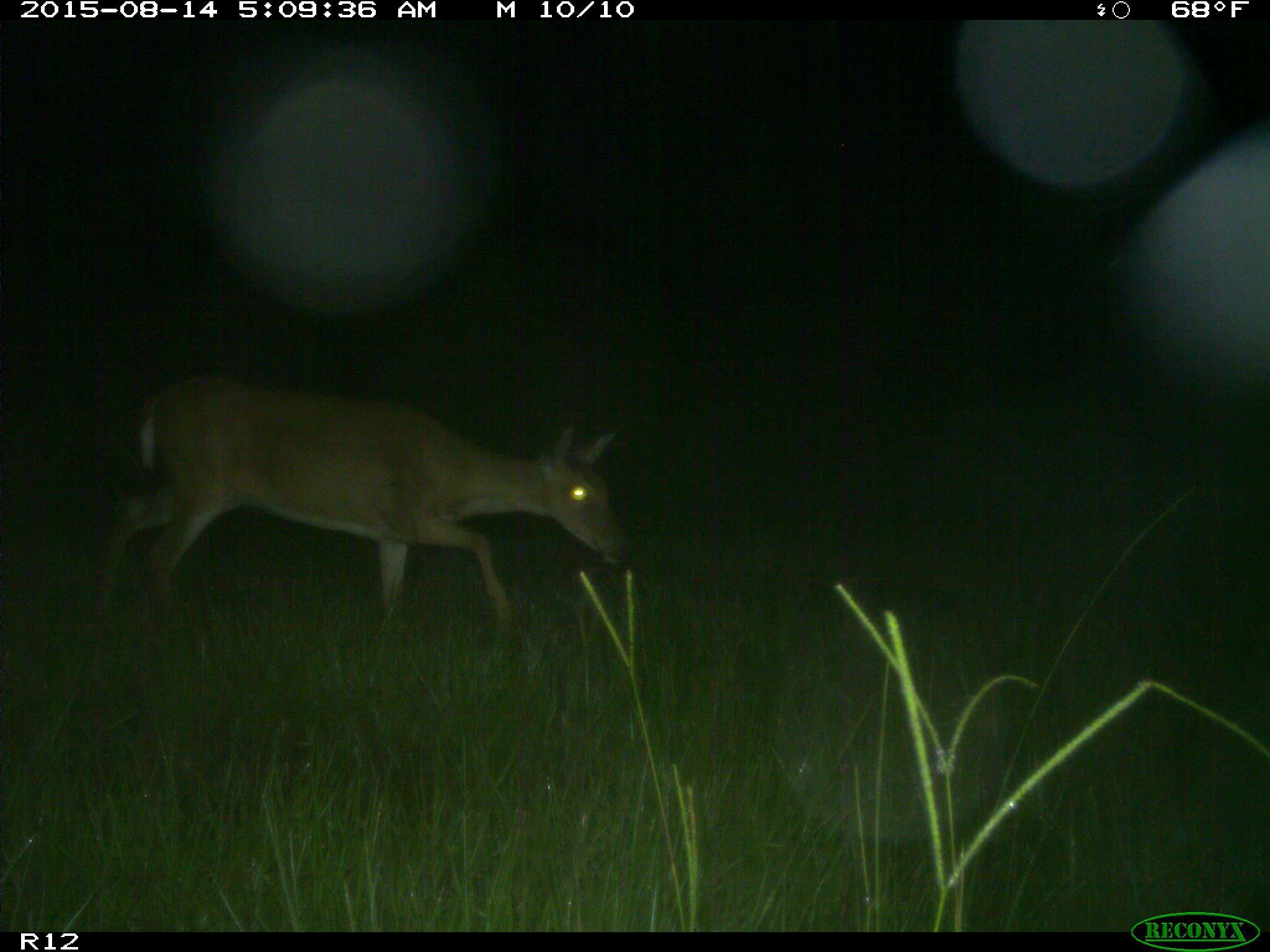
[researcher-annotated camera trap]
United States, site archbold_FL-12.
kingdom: Animalia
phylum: Chordata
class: Mammalia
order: Artiodactyla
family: Cervidae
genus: Odocoileus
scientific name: Odocoileus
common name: deer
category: unidentified deer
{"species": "unidentified deer (deer) (Odocoileus)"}